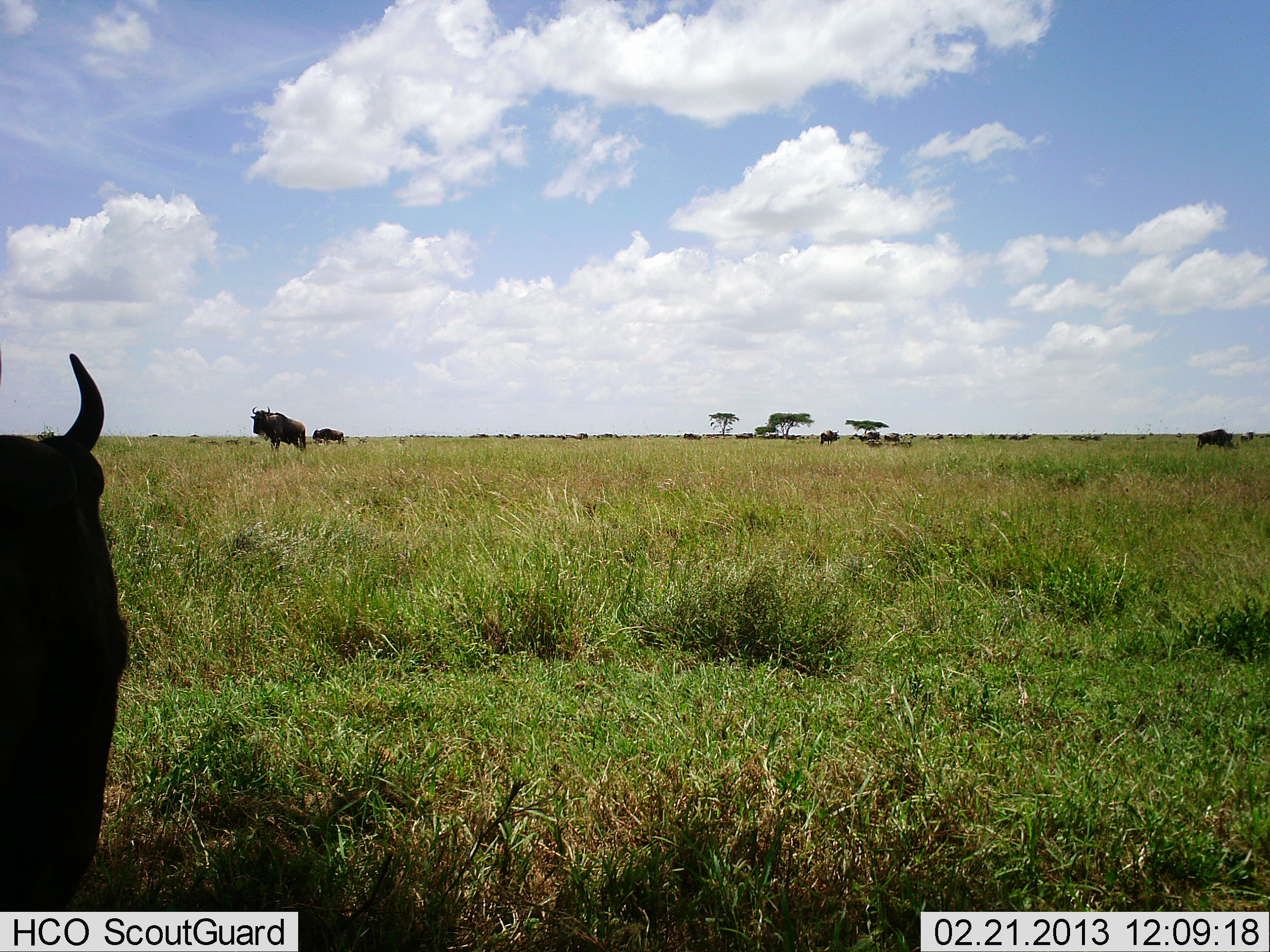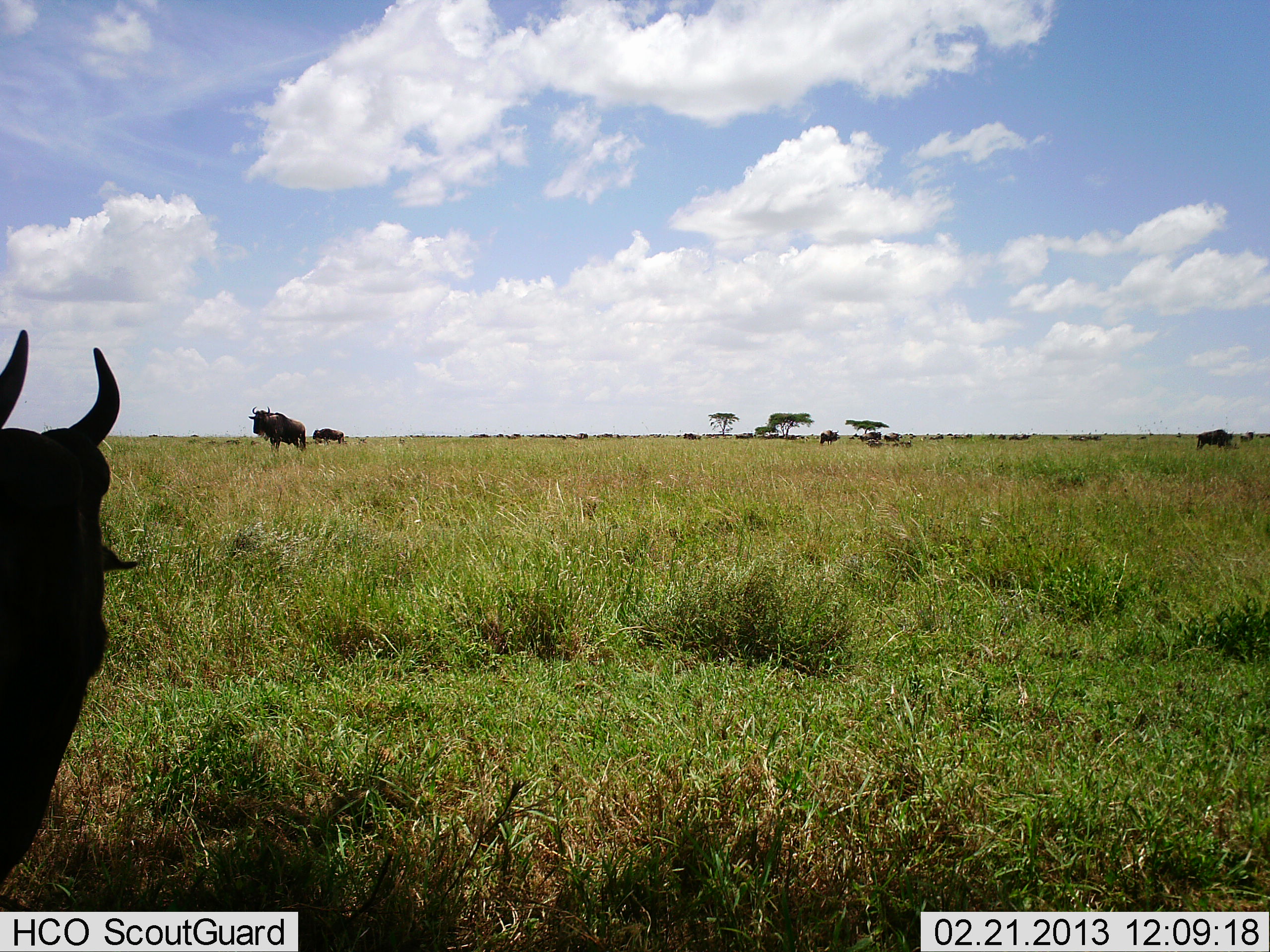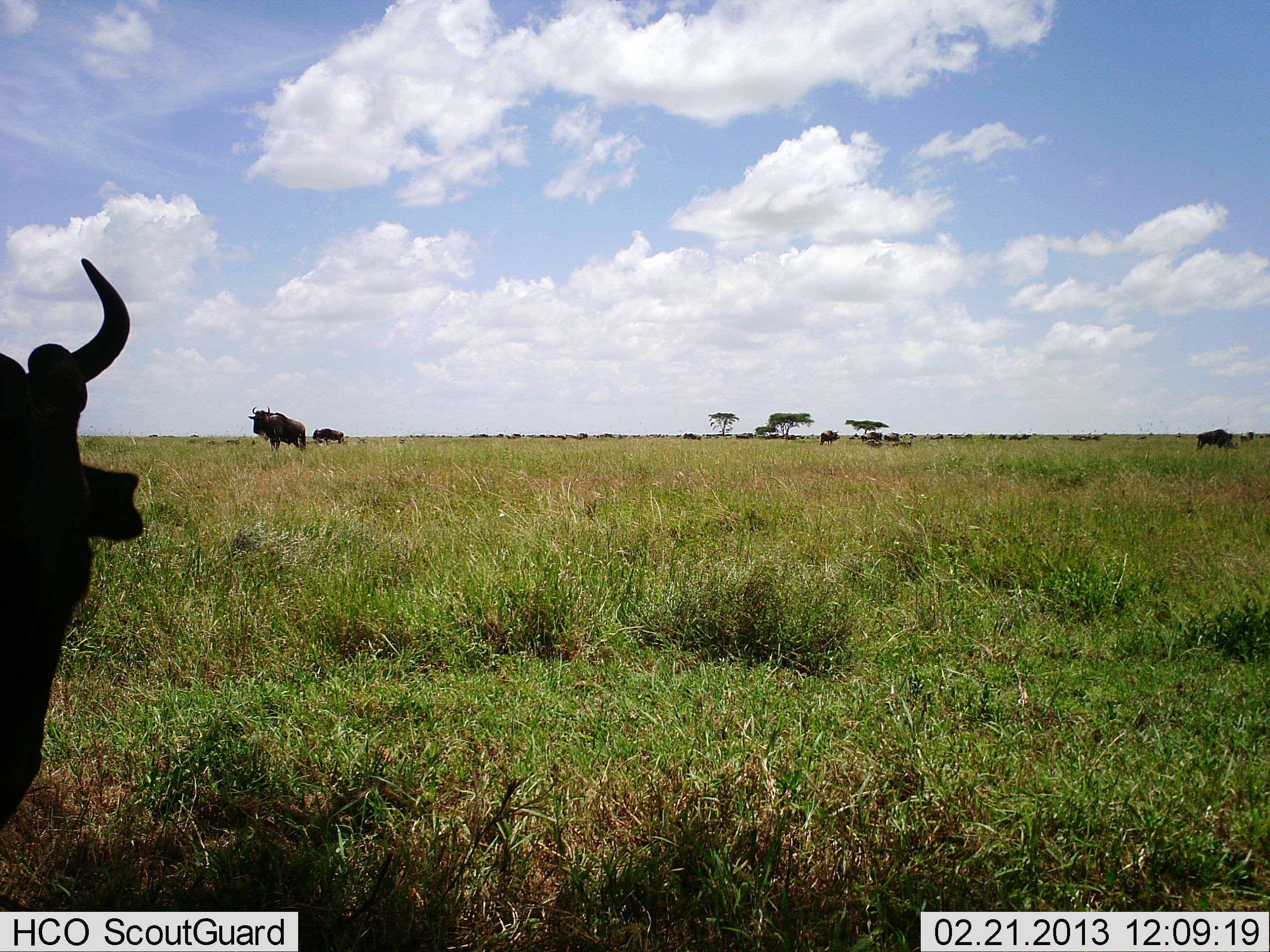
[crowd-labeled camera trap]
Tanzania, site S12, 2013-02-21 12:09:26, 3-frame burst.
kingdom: Animalia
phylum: Chordata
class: Mammalia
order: Artiodactyla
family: Bovidae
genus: Connochaetes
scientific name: Connochaetes taurinus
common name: blue wildebeest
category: wildebeest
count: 8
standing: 80%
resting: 10%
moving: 15%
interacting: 5%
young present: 0%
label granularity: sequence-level